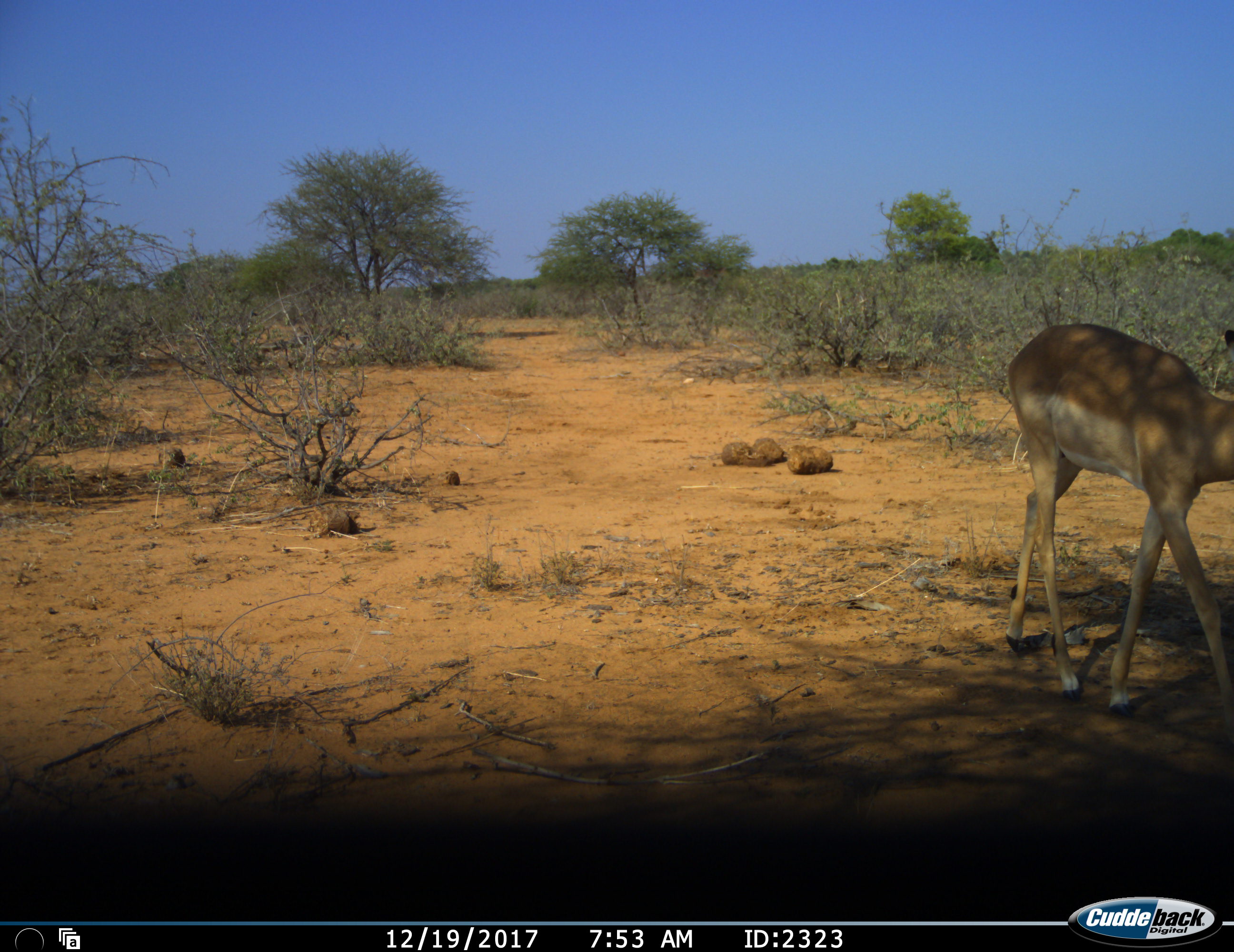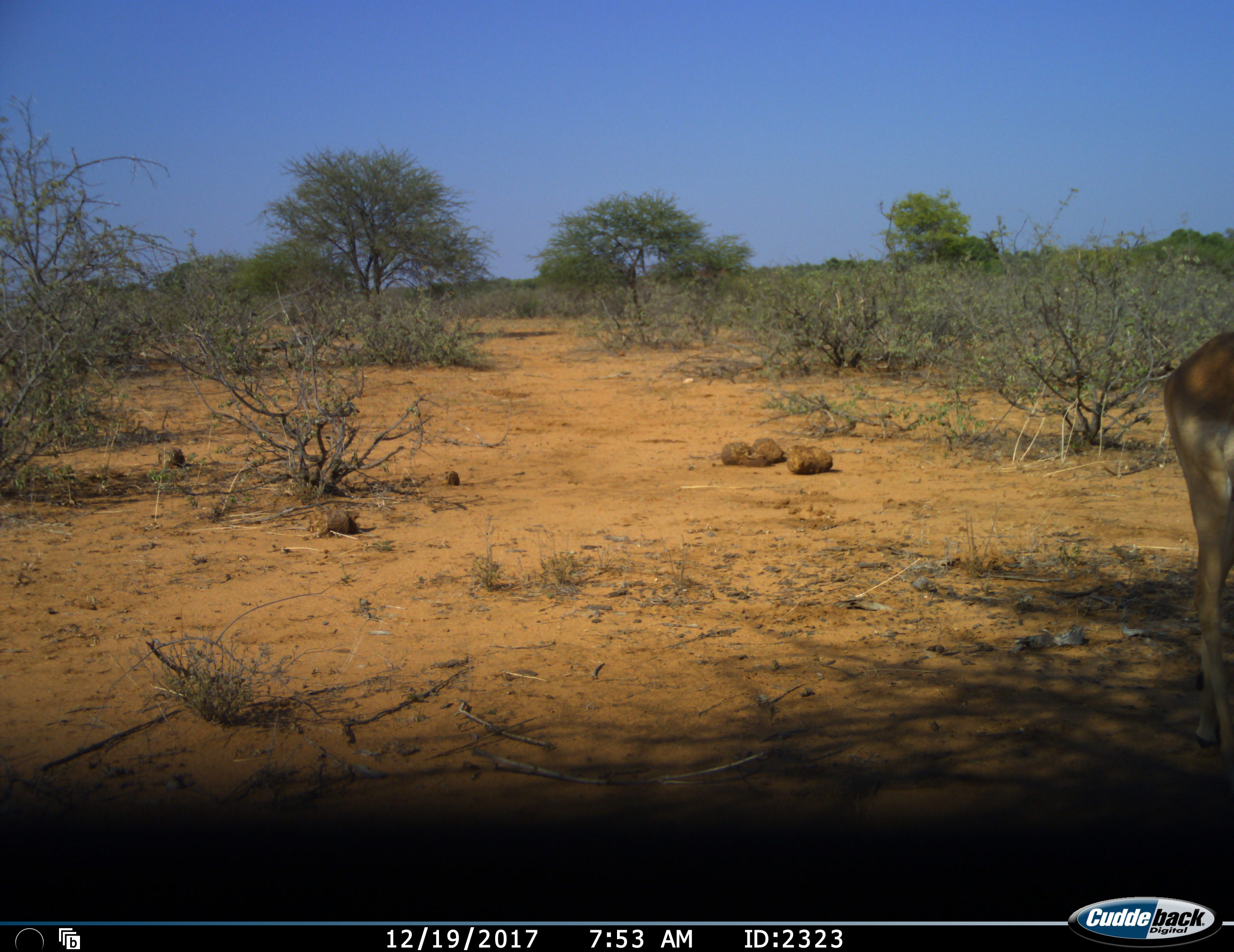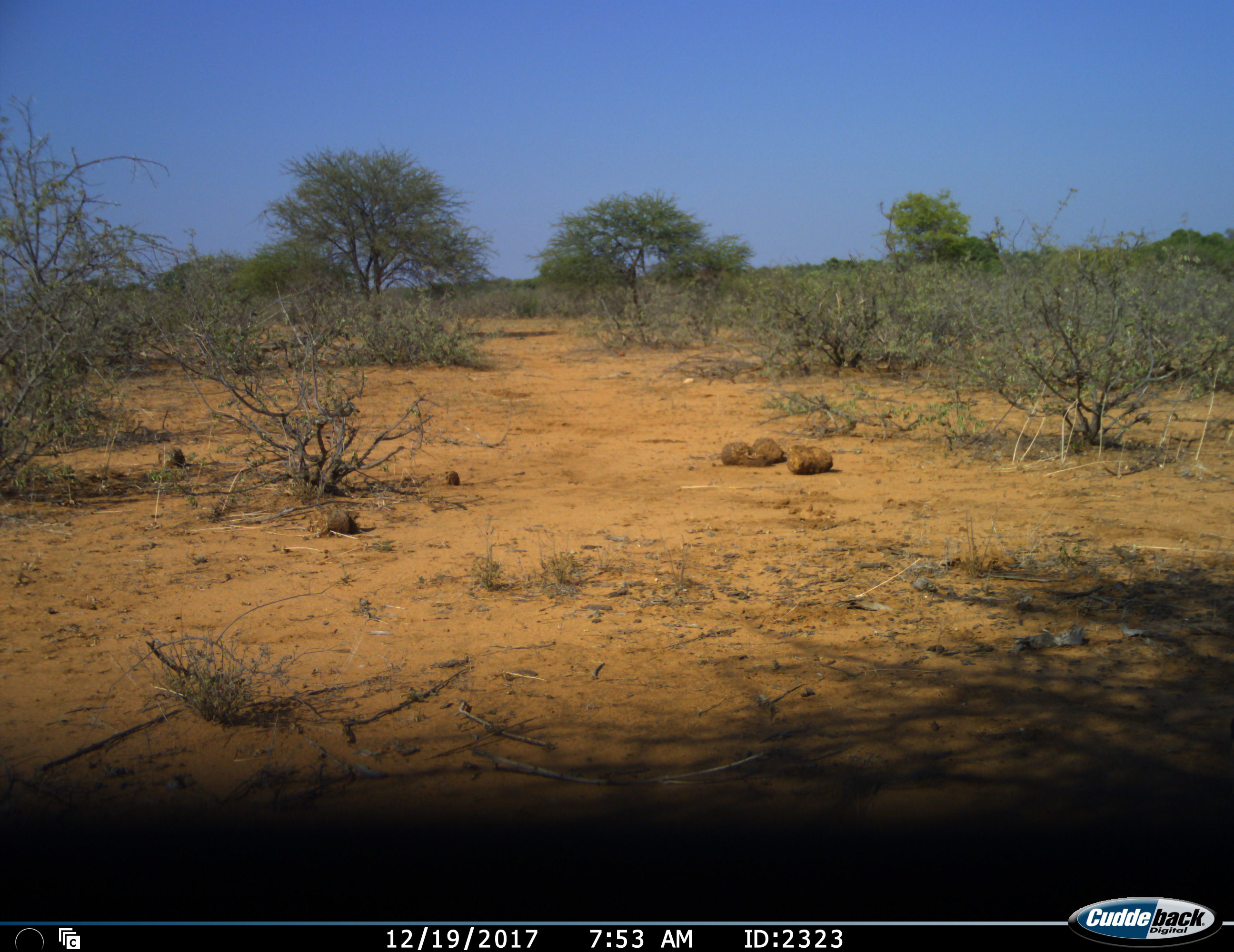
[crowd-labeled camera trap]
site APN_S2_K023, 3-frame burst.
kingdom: Animalia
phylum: Chordata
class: Mammalia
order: Artiodactyla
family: Bovidae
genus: Aepyceros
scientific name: Aepyceros melampus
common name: impala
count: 1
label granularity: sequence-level